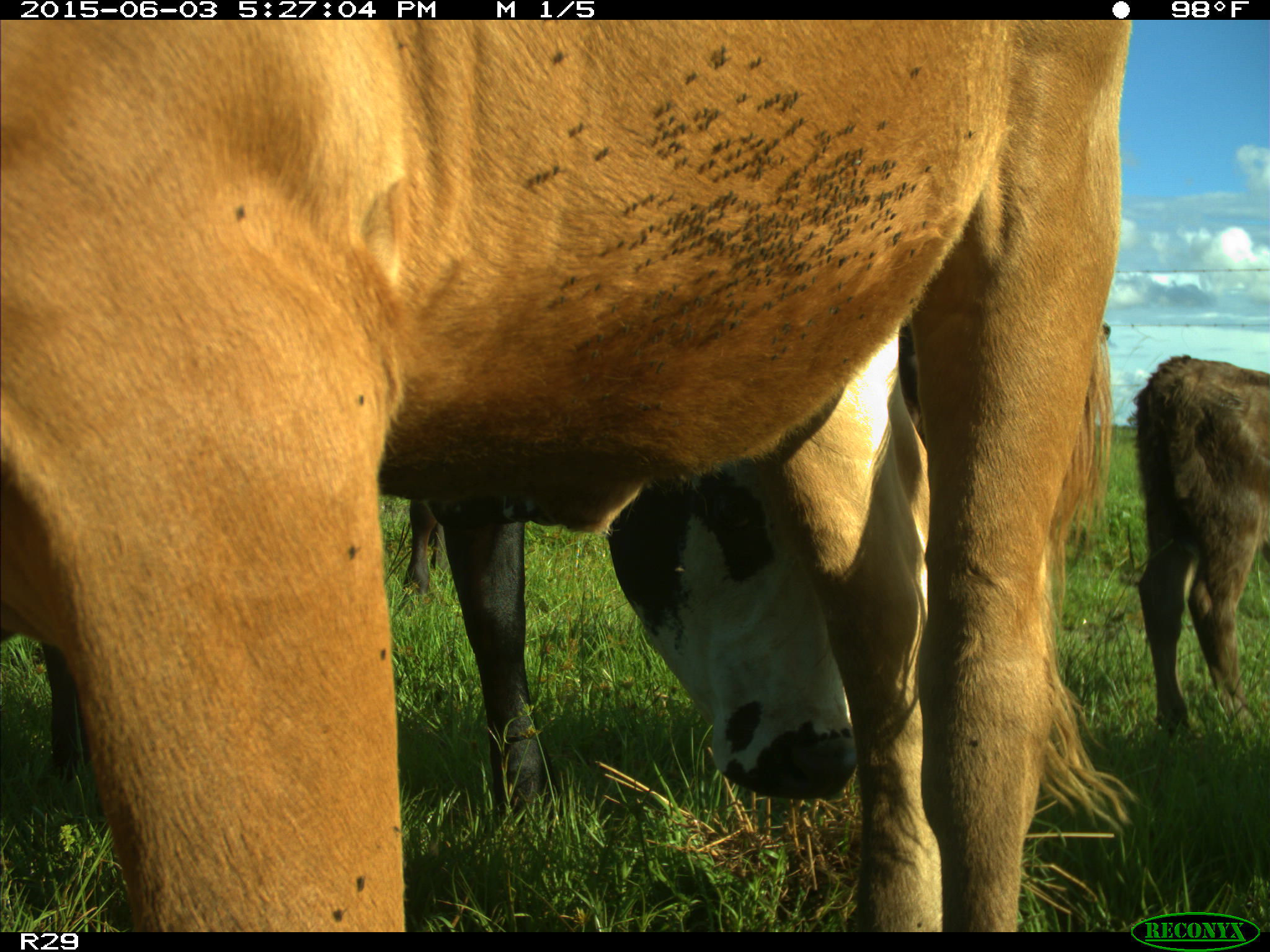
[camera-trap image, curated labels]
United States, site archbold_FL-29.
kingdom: Animalia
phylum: Chordata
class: Mammalia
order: Artiodactyla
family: Bovidae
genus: Bos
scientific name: Bos taurus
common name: domestic cow